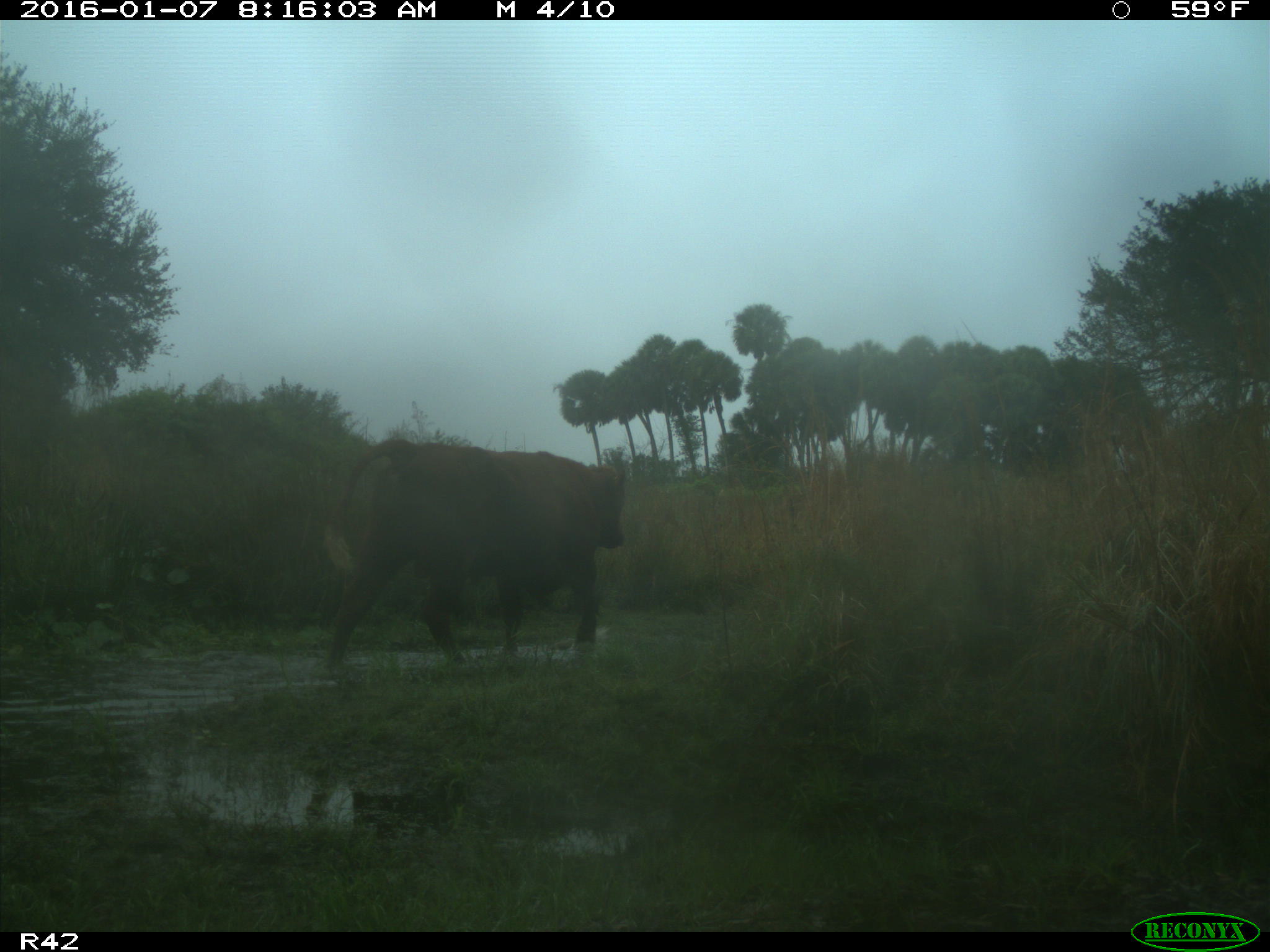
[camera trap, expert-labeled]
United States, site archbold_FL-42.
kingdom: Animalia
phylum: Chordata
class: Mammalia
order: Artiodactyla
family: Bovidae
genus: Bos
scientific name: Bos taurus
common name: domestic cow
Bos taurus (domestic cow).